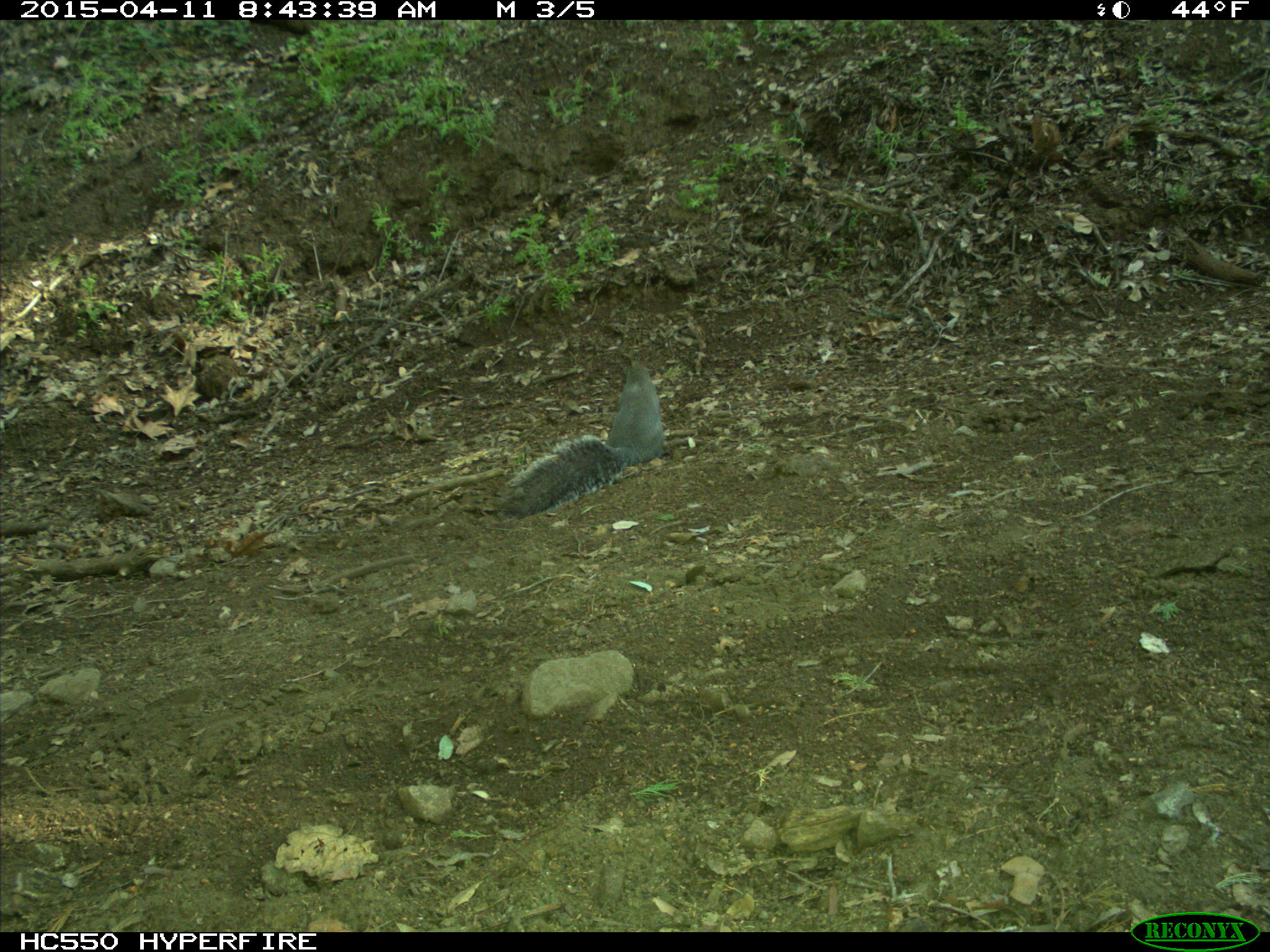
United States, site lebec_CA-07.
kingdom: Animalia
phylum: Chordata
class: Mammalia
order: Rodentia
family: Sciuridae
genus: Sciurus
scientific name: Sciurus carolinensis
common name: eastern gray squirrel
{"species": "Sciurus carolinensis (eastern gray squirrel)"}